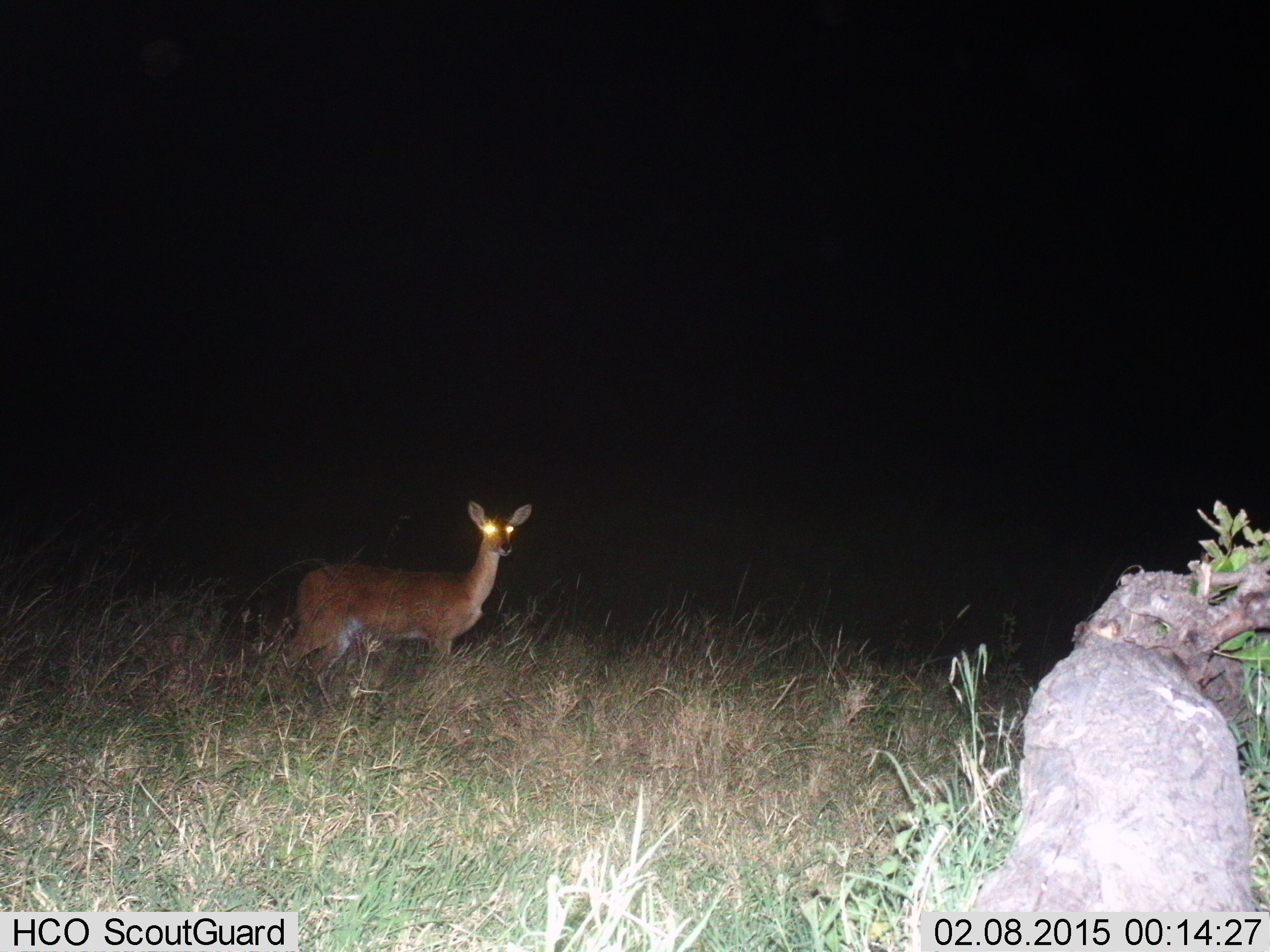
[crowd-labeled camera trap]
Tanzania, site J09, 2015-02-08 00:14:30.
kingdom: Animalia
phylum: Chordata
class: Mammalia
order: Artiodactyla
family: Bovidae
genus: Redunca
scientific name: Redunca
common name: reedbuck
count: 1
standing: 90%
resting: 0%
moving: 10%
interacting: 0%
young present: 0%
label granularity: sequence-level